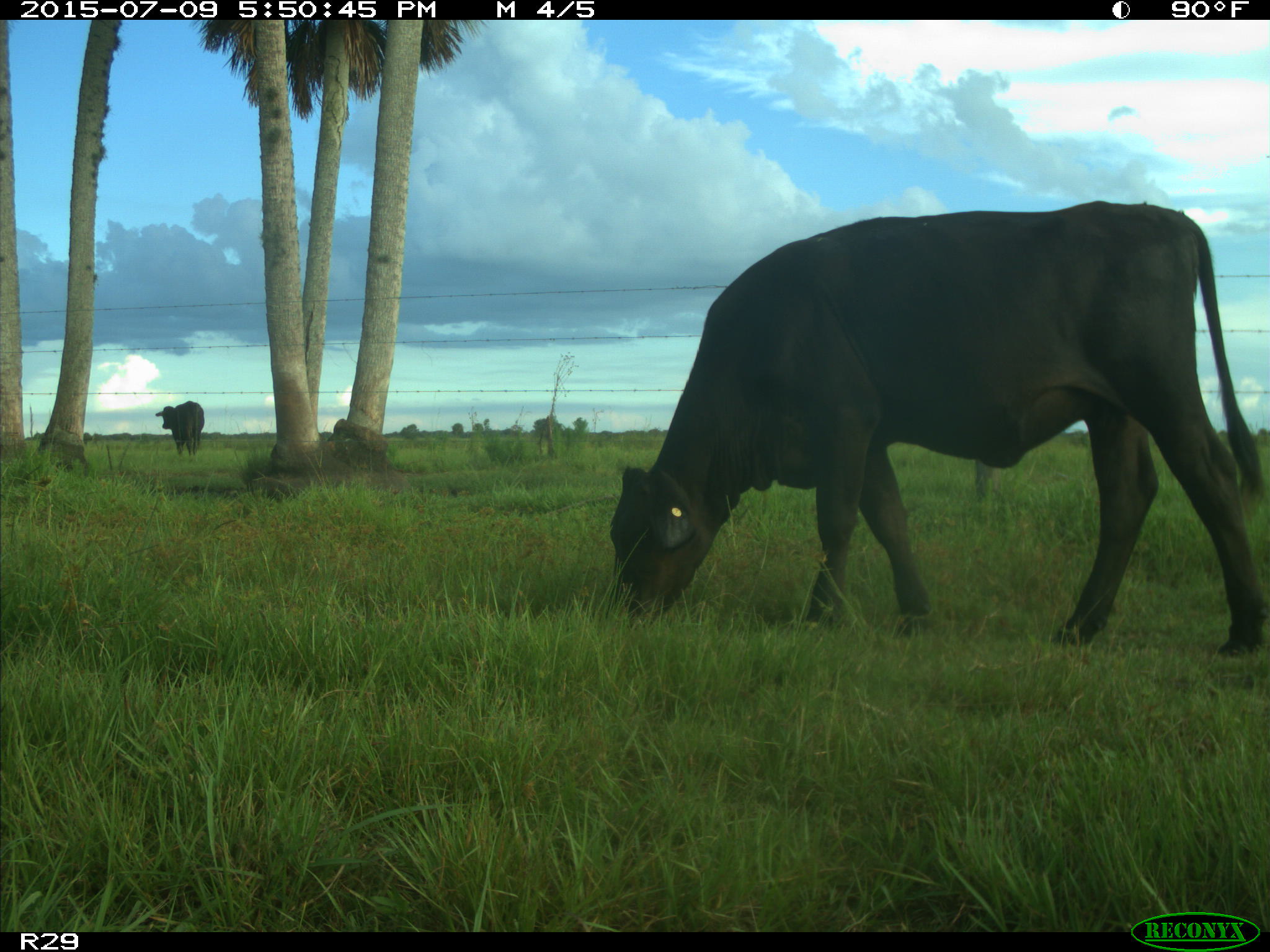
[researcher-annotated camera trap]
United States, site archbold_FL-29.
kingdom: Animalia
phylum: Chordata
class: Mammalia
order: Artiodactyla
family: Bovidae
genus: Bos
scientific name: Bos taurus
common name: domestic cow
Bos taurus (domestic cow).